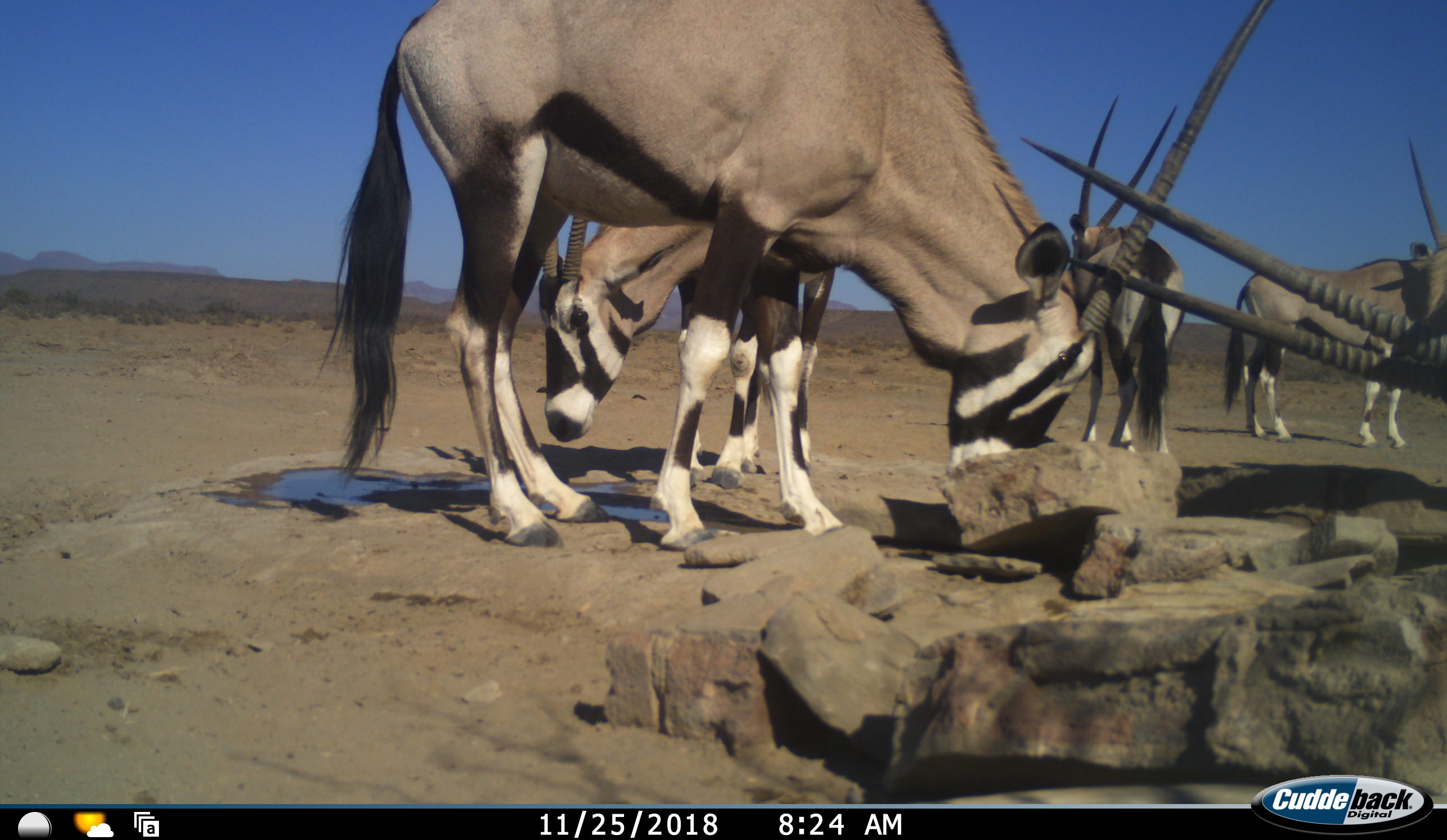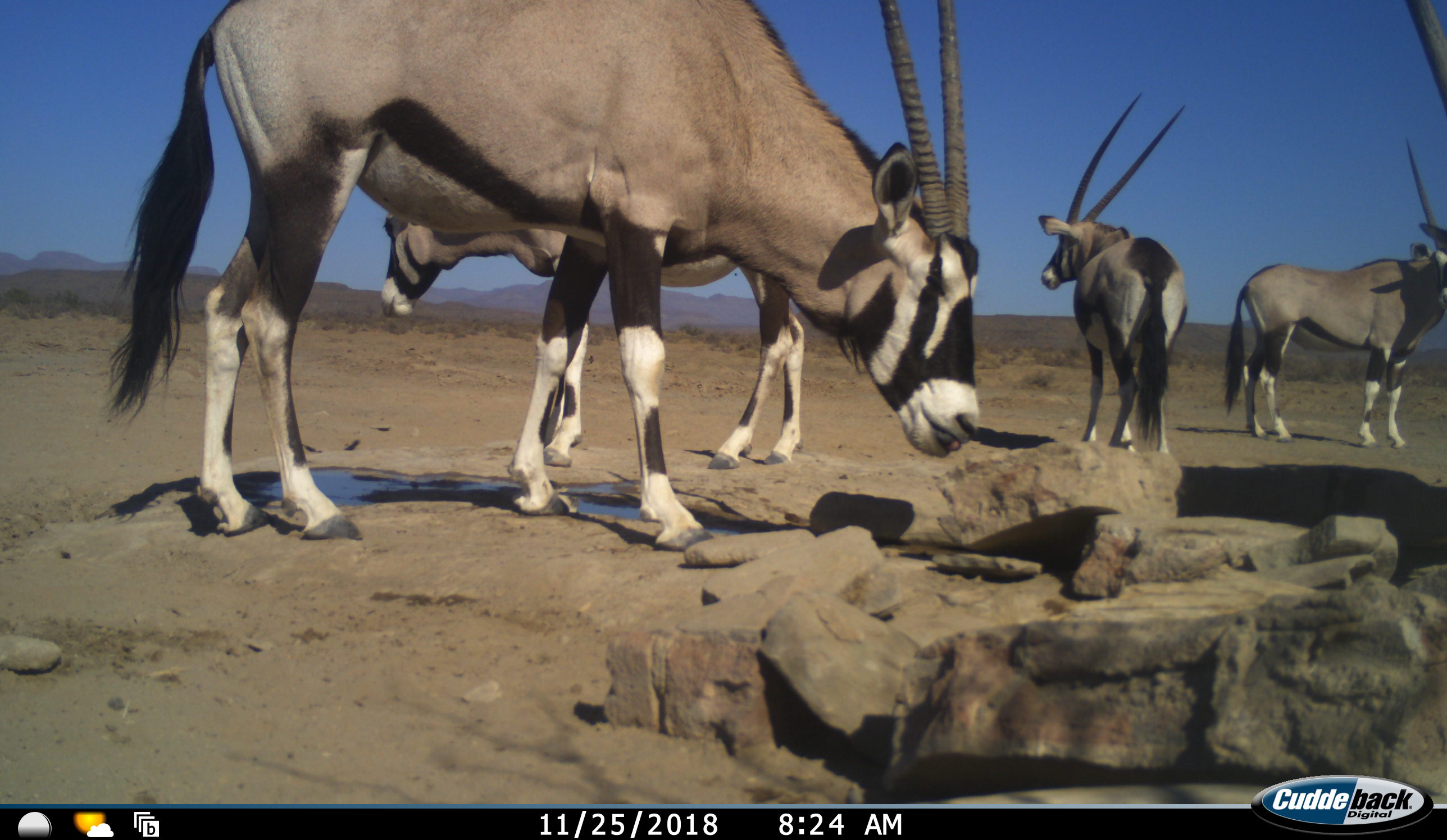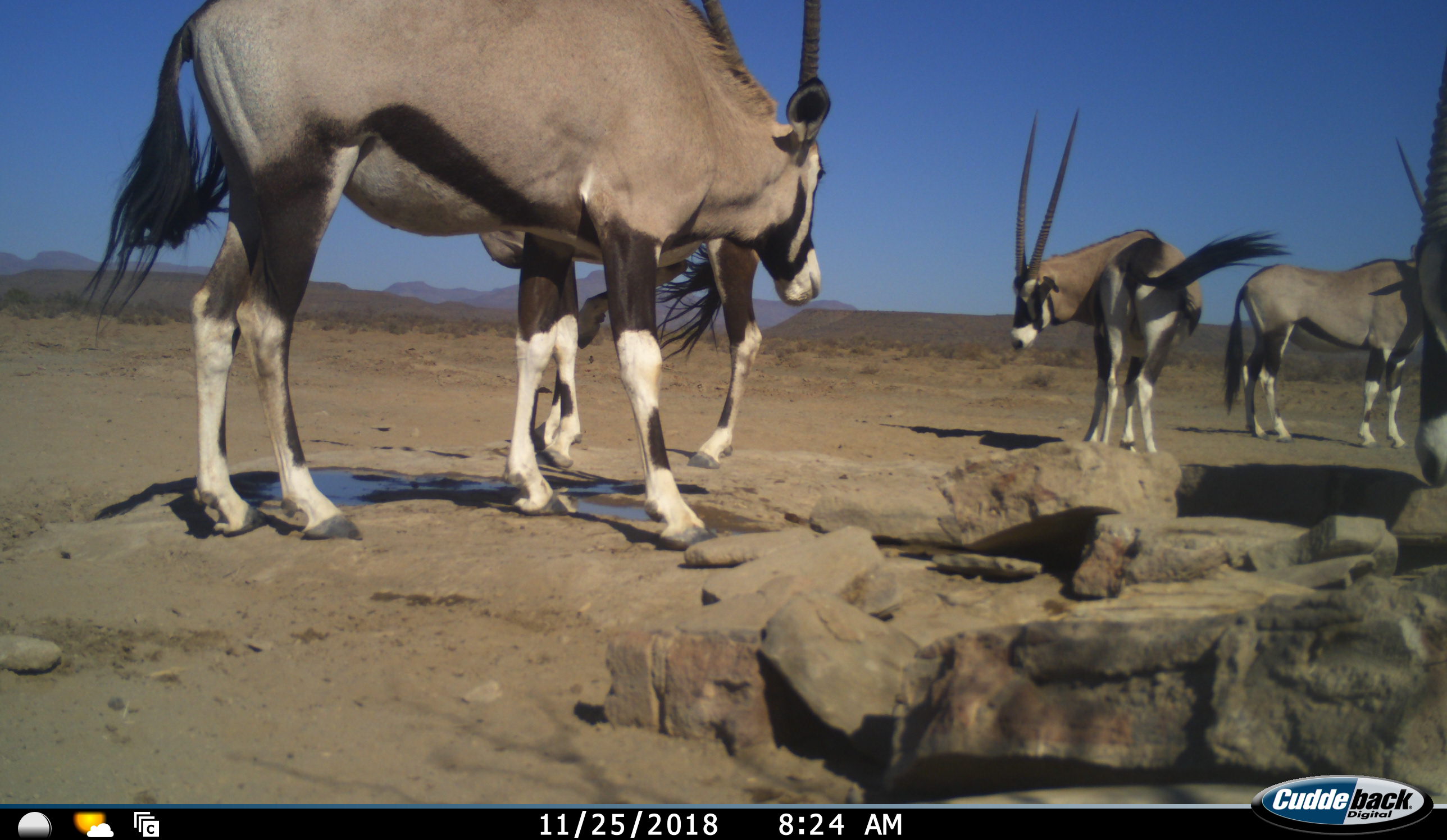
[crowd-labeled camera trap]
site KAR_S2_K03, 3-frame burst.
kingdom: Animalia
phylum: Chordata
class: Mammalia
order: Artiodactyla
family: Bovidae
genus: Oryx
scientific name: Oryx gazella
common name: gemsbok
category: oryx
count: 5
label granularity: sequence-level